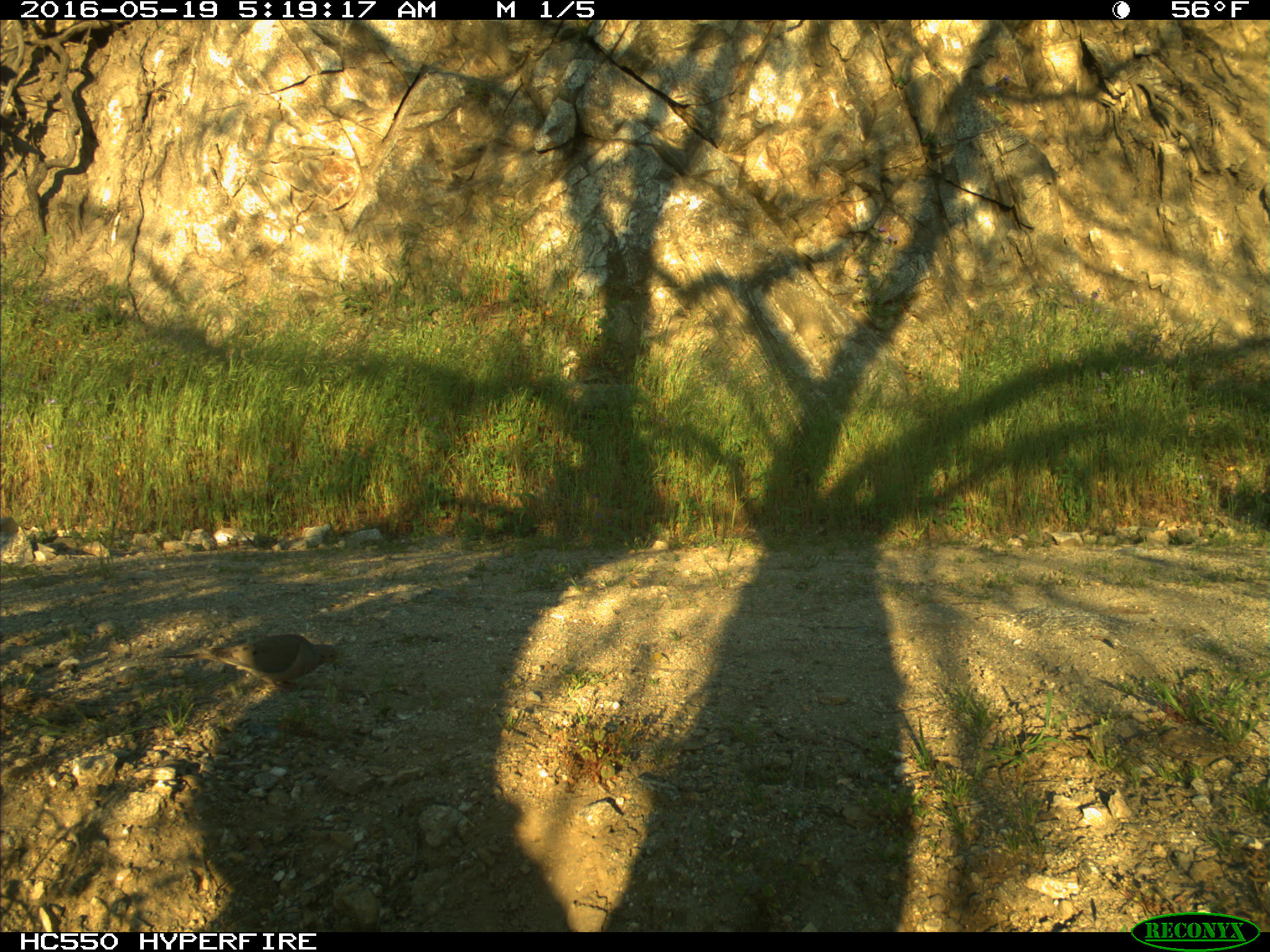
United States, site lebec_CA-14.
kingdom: Animalia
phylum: Chordata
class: Aves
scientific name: Aves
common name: birds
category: unidentified bird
Unidentified bird (birds) (Aves).